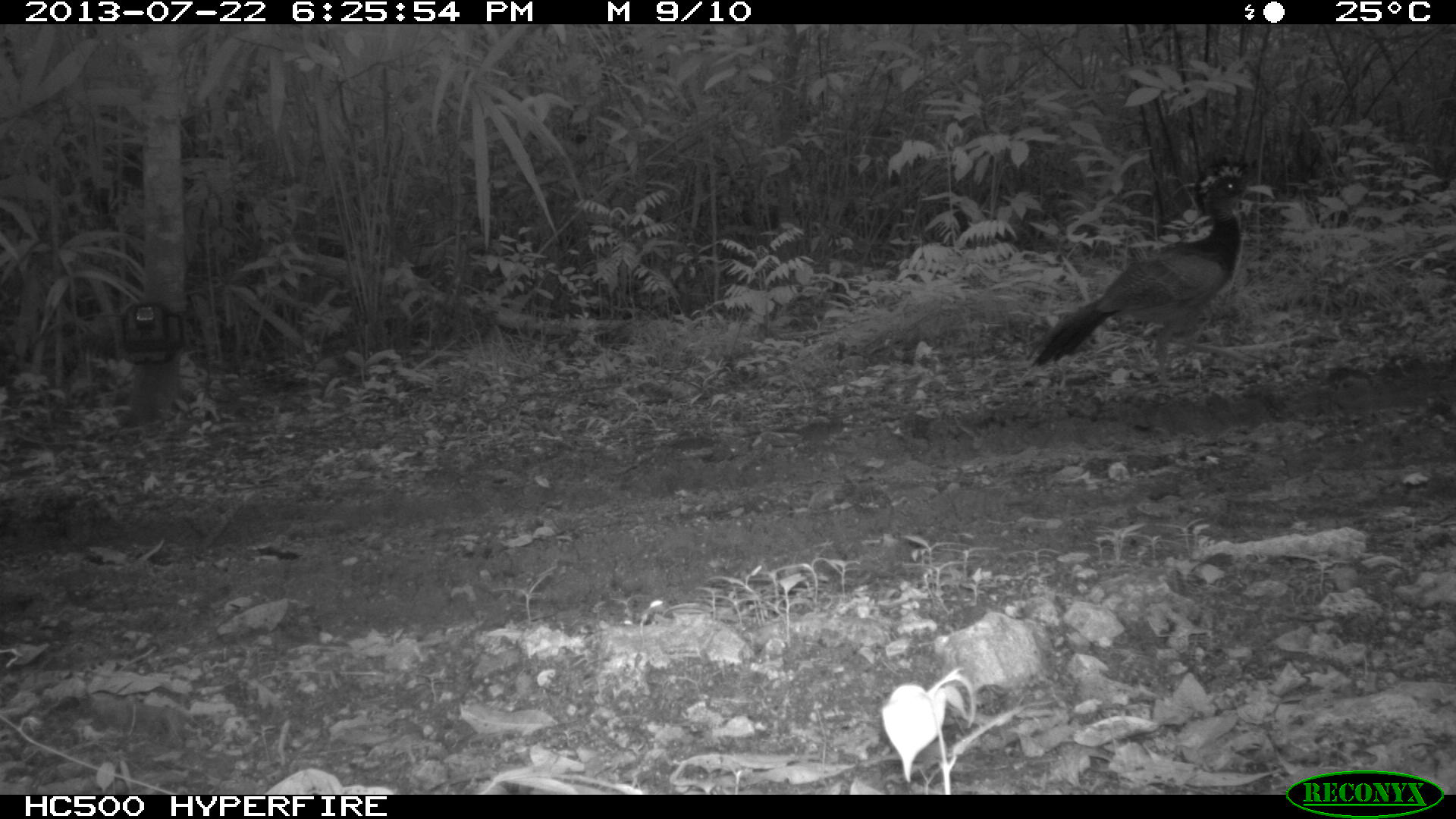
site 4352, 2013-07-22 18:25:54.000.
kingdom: Animalia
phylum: Chordata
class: Aves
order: Galliformes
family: Cracidae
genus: Crax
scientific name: Crax rubra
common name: great curassow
Crax rubra (great curassow), count 2.